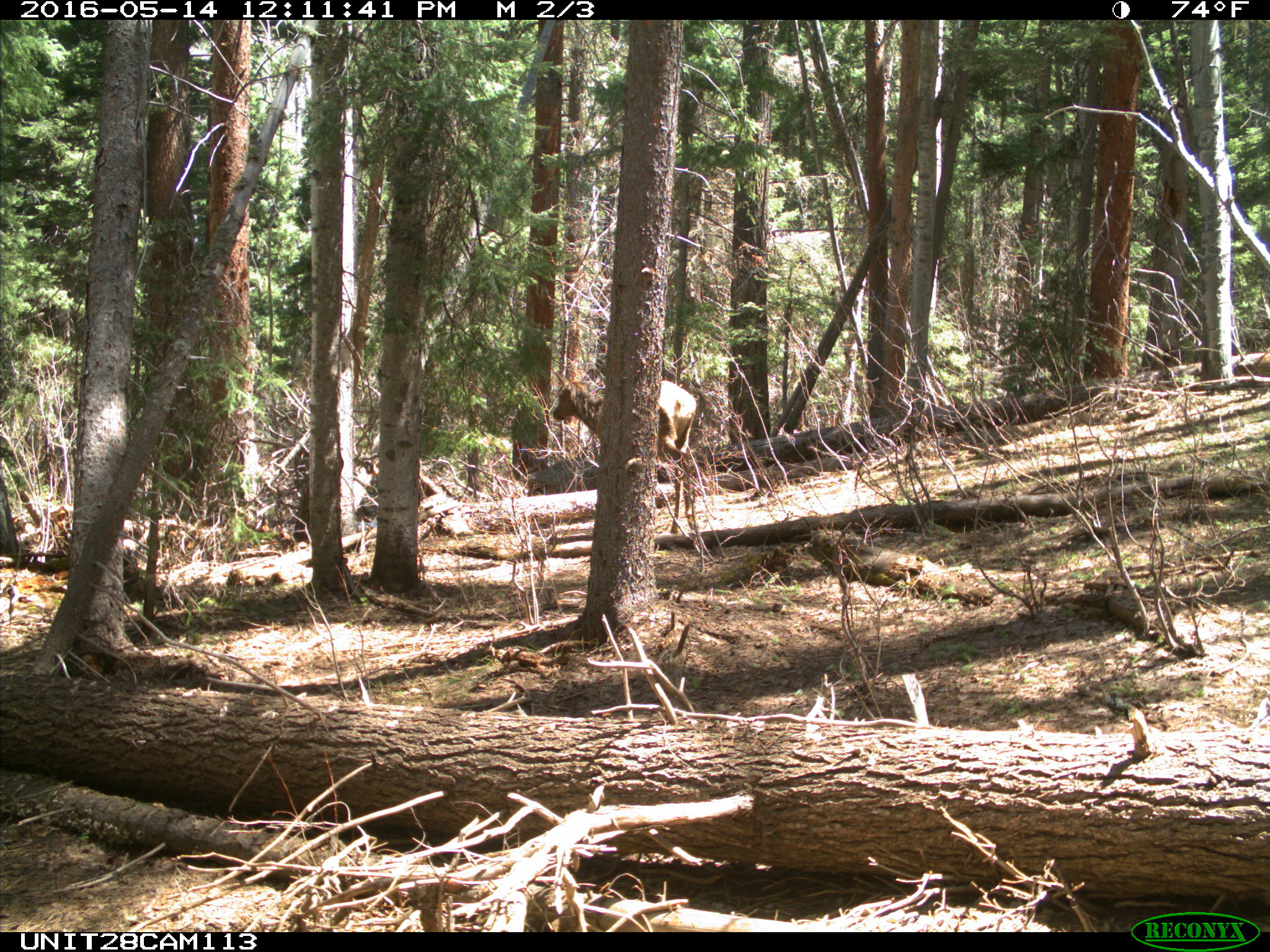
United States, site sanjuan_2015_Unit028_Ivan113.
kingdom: Animalia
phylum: Chordata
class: Mammalia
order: Artiodactyla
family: Cervidae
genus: Cervus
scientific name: Cervus elaphus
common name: red deer